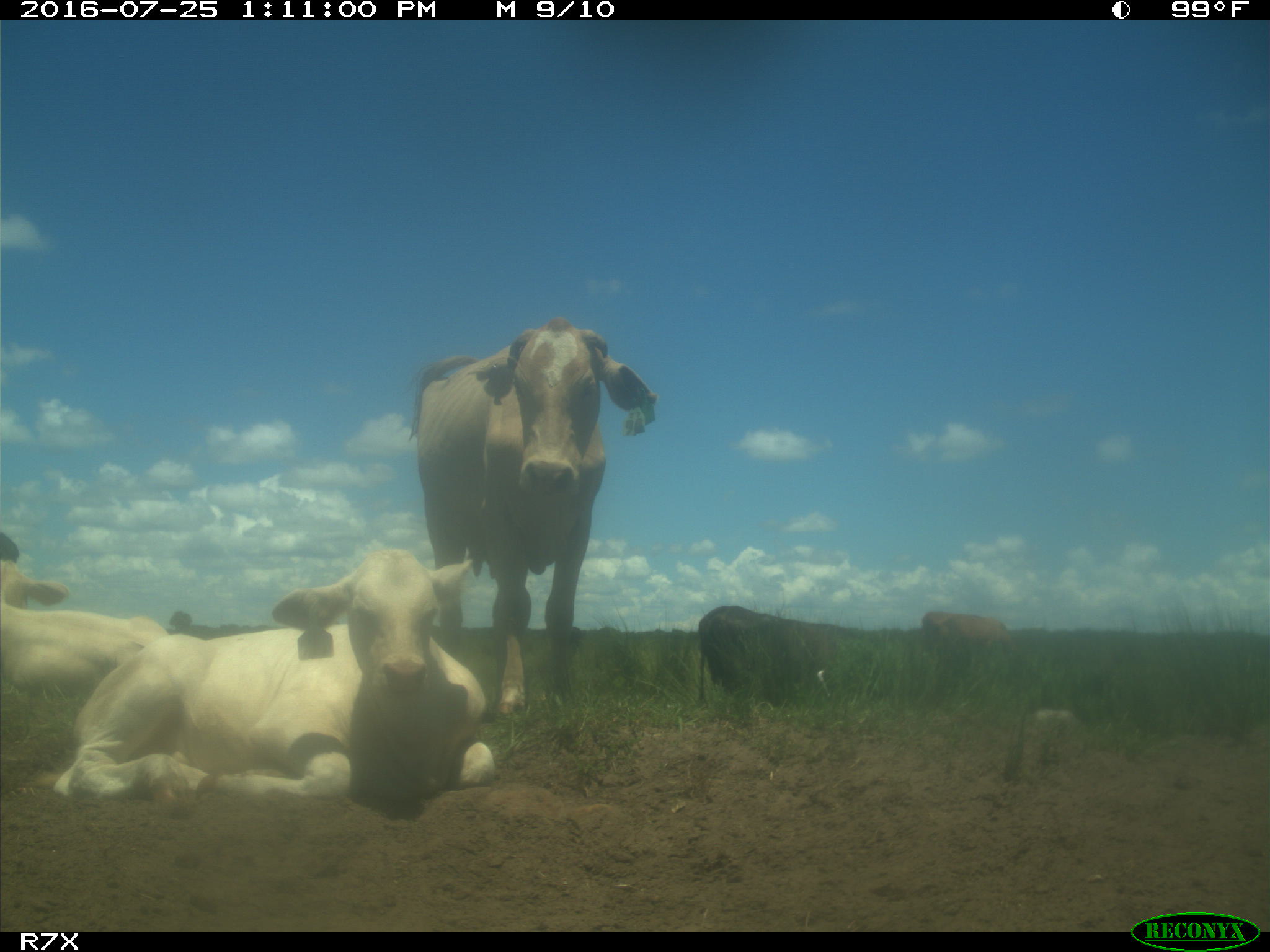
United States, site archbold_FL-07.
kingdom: Animalia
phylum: Chordata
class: Mammalia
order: Artiodactyla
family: Bovidae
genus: Bos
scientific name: Bos taurus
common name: domestic cow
Bos taurus (domestic cow).